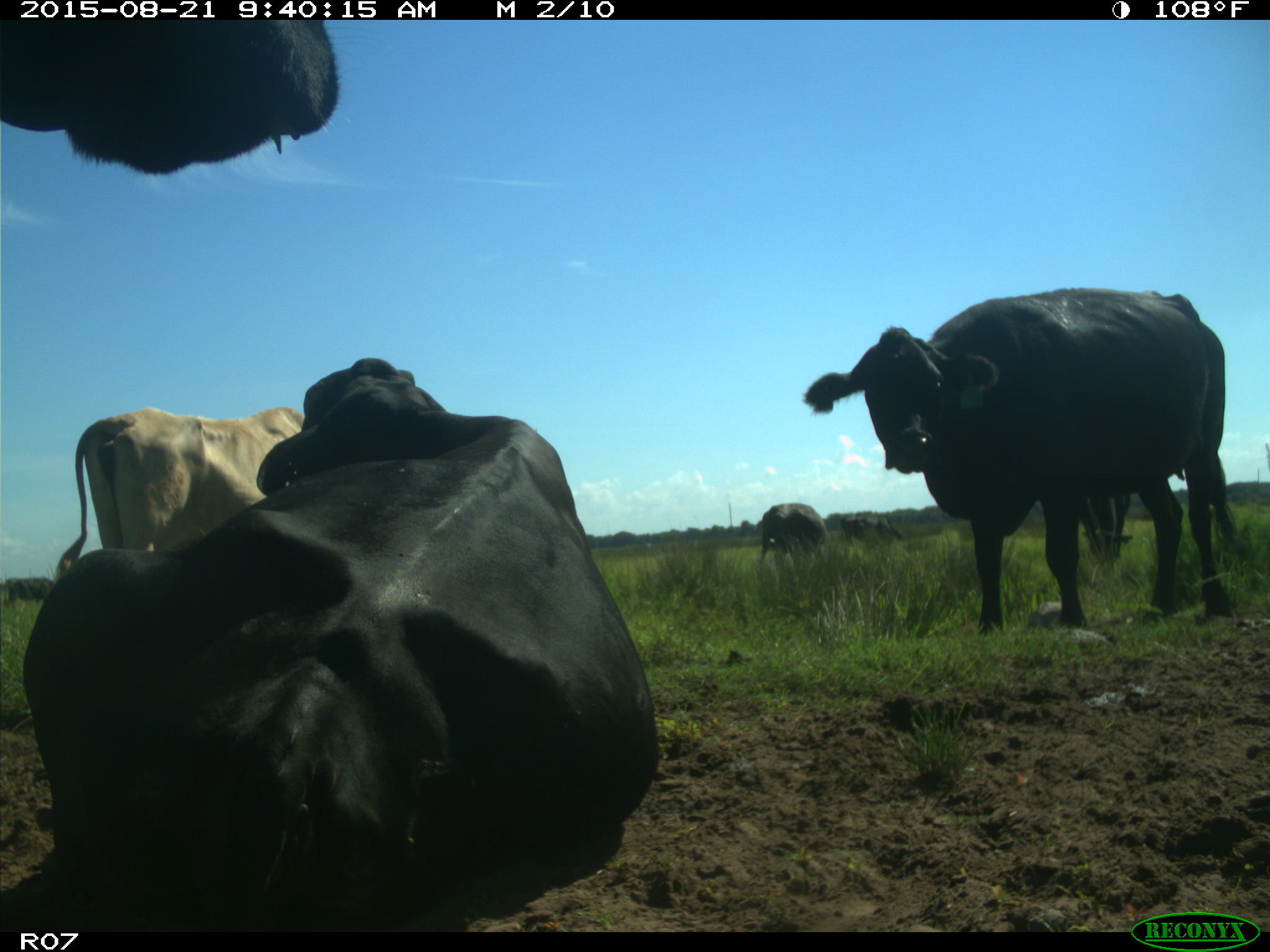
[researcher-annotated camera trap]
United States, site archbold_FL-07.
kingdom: Animalia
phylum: Chordata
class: Mammalia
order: Artiodactyla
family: Bovidae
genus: Bos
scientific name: Bos taurus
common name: domestic cow